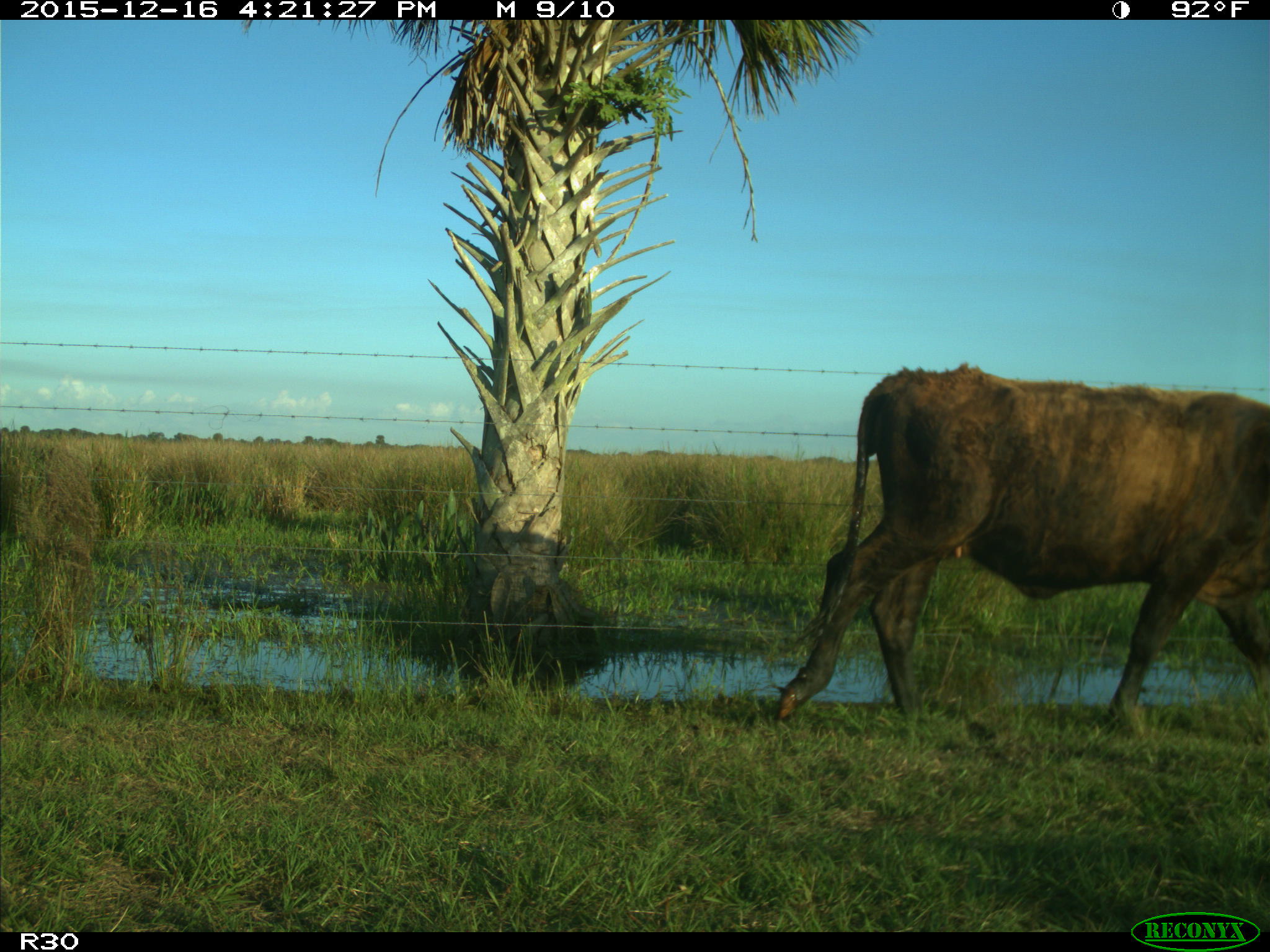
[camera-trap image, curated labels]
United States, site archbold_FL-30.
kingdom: Animalia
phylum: Chordata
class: Mammalia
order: Artiodactyla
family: Bovidae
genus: Bos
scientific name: Bos taurus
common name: domestic cow